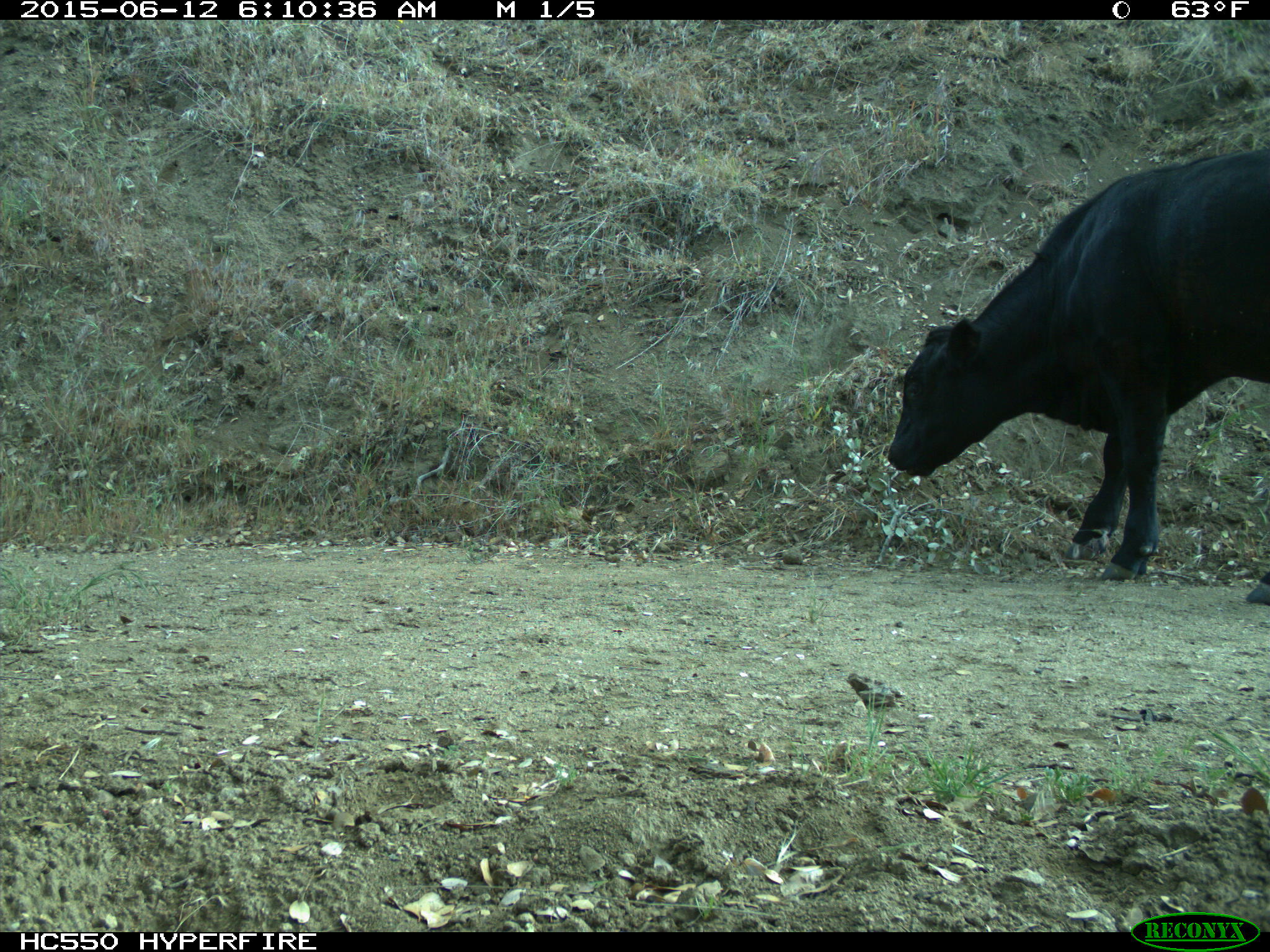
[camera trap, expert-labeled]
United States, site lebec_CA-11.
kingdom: Animalia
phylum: Chordata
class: Mammalia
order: Artiodactyla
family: Bovidae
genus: Bos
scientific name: Bos taurus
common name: domestic cow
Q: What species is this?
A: Bos taurus (domestic cow).